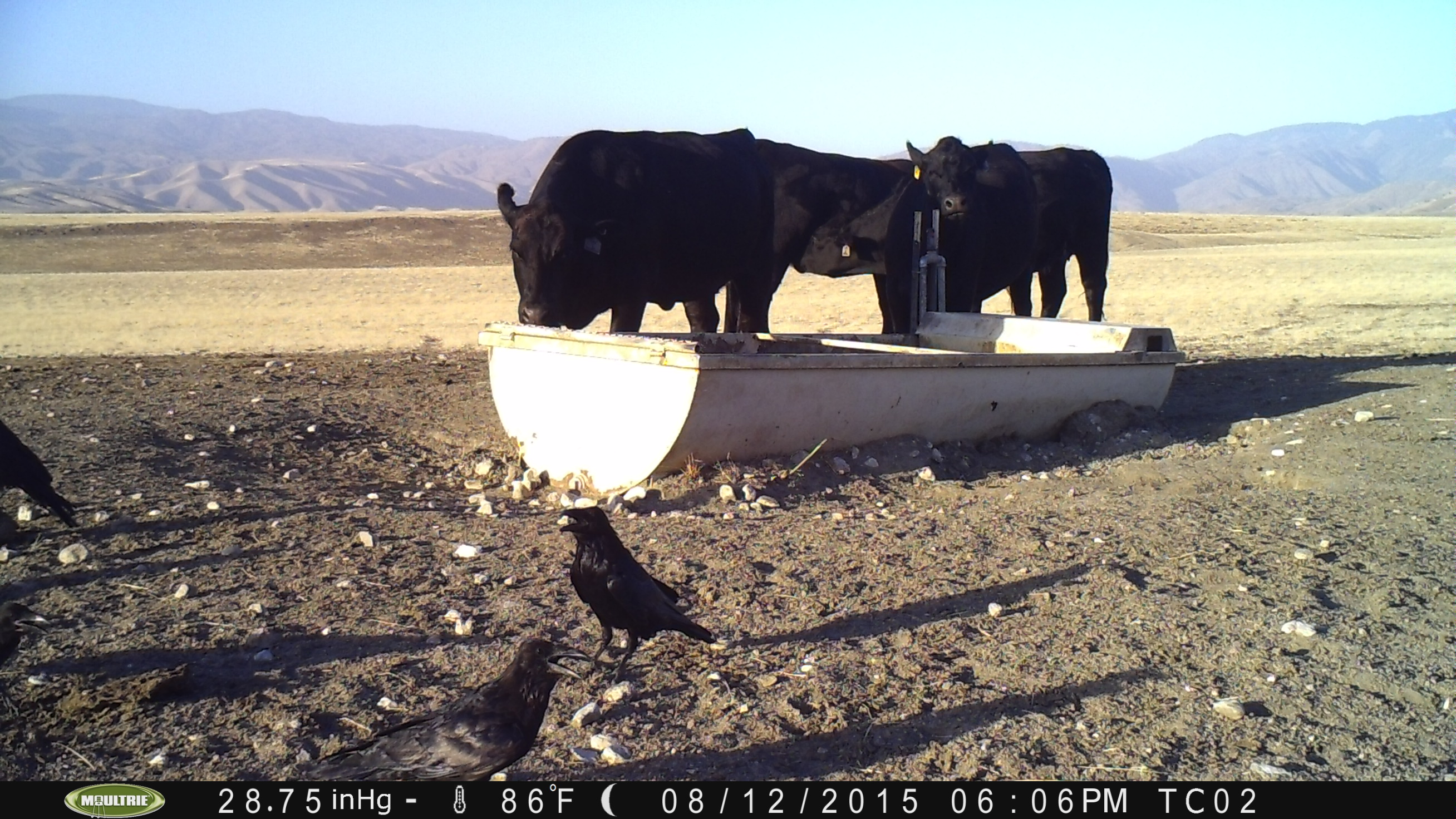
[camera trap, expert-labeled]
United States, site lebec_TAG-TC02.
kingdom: Animalia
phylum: Chordata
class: Mammalia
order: Artiodactyla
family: Bovidae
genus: Bos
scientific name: Bos taurus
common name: domestic cow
Bos taurus (domestic cow).